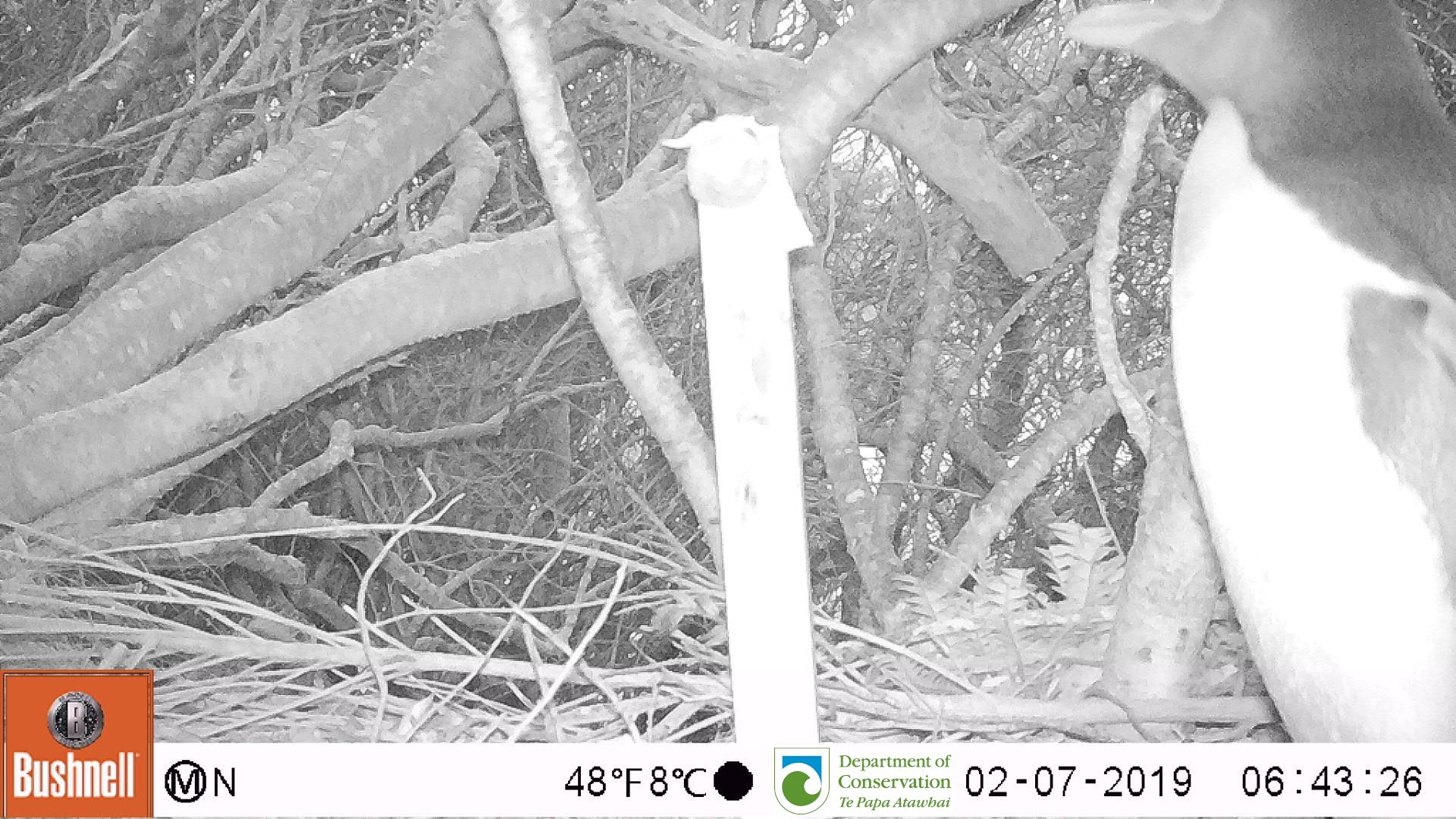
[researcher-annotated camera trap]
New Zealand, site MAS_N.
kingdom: Animalia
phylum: Chordata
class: Aves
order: Sphenisciformes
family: Spheniscidae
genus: Megadyptes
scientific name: Megadyptes antipodes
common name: yellow-eyed penguin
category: yellow eyed penguin